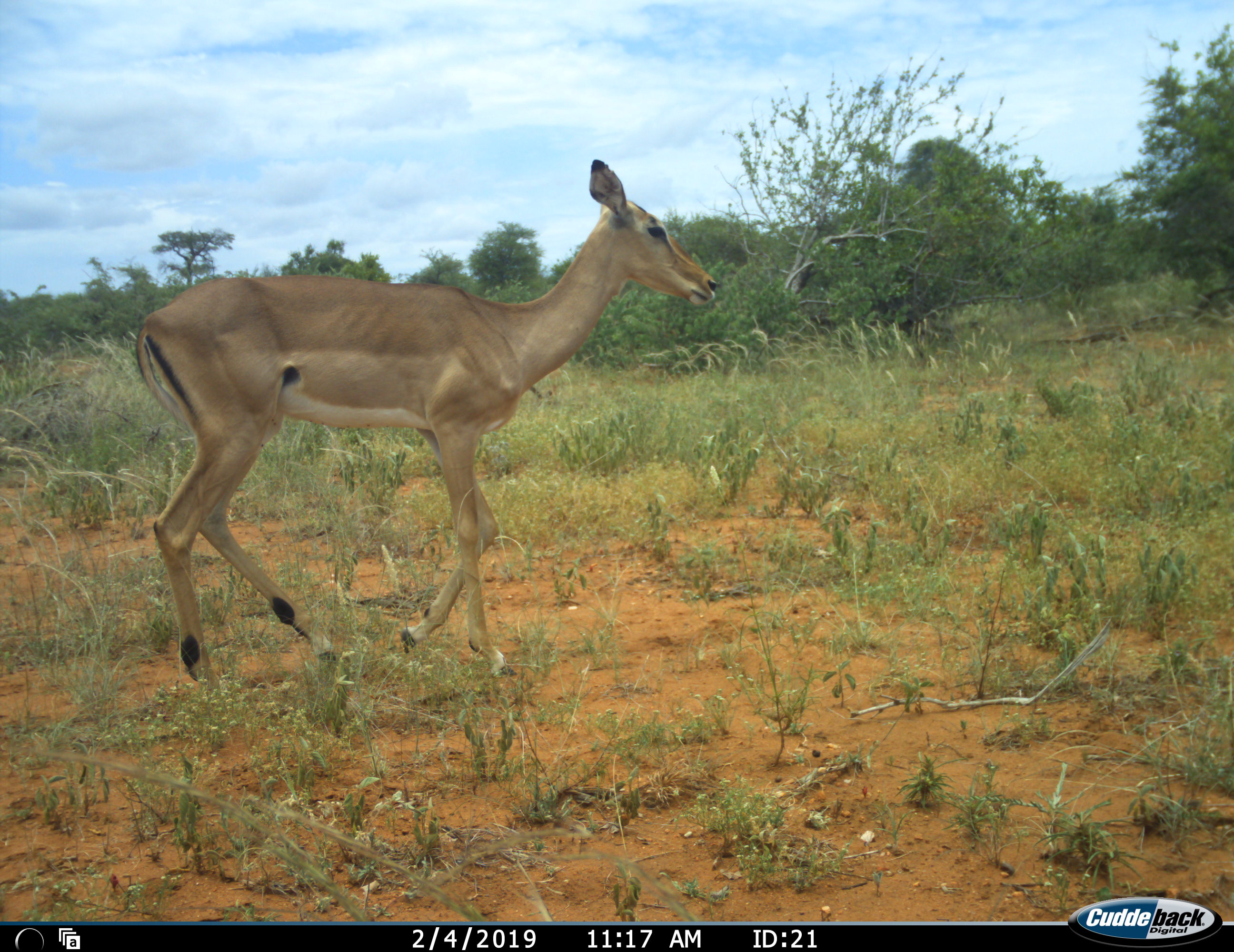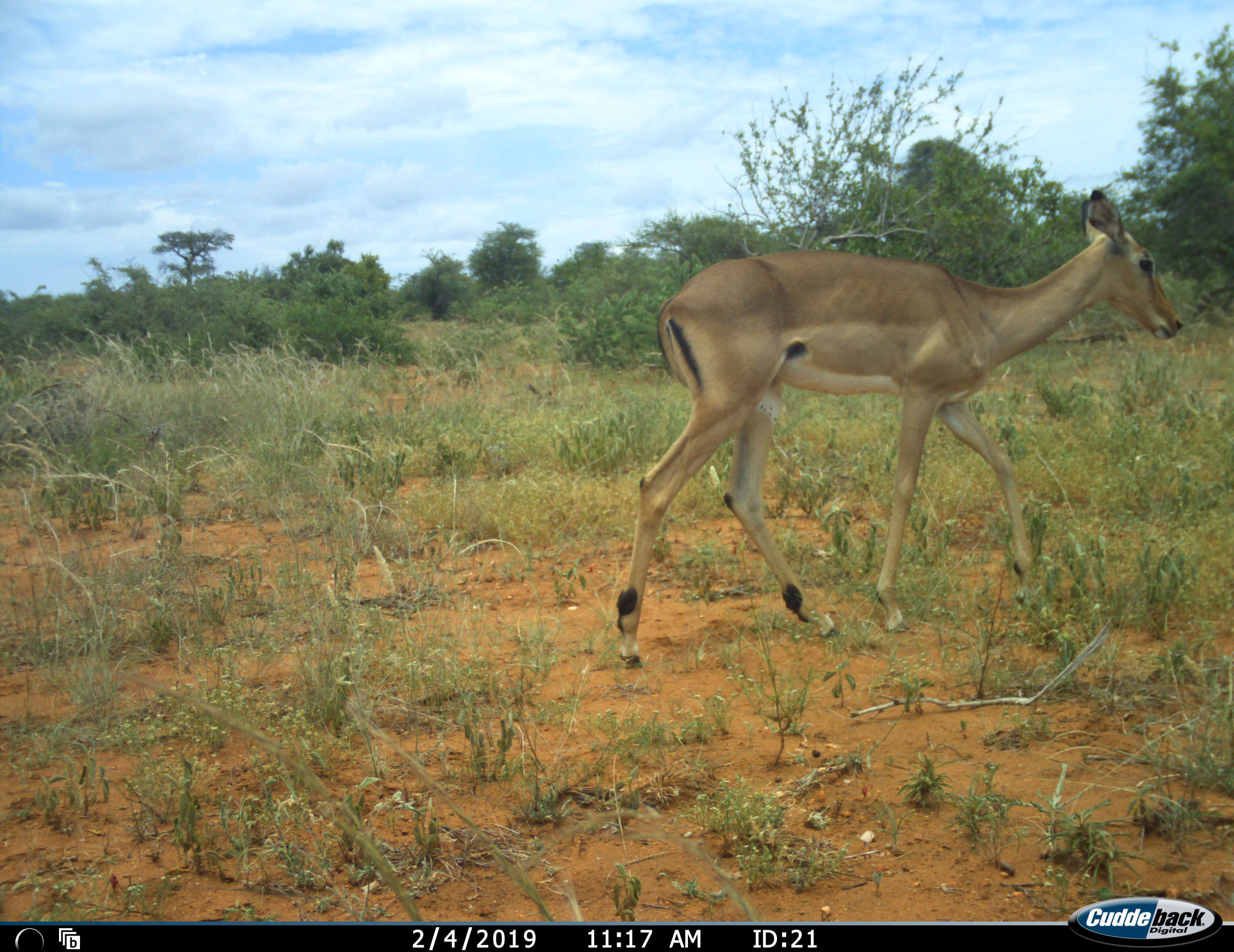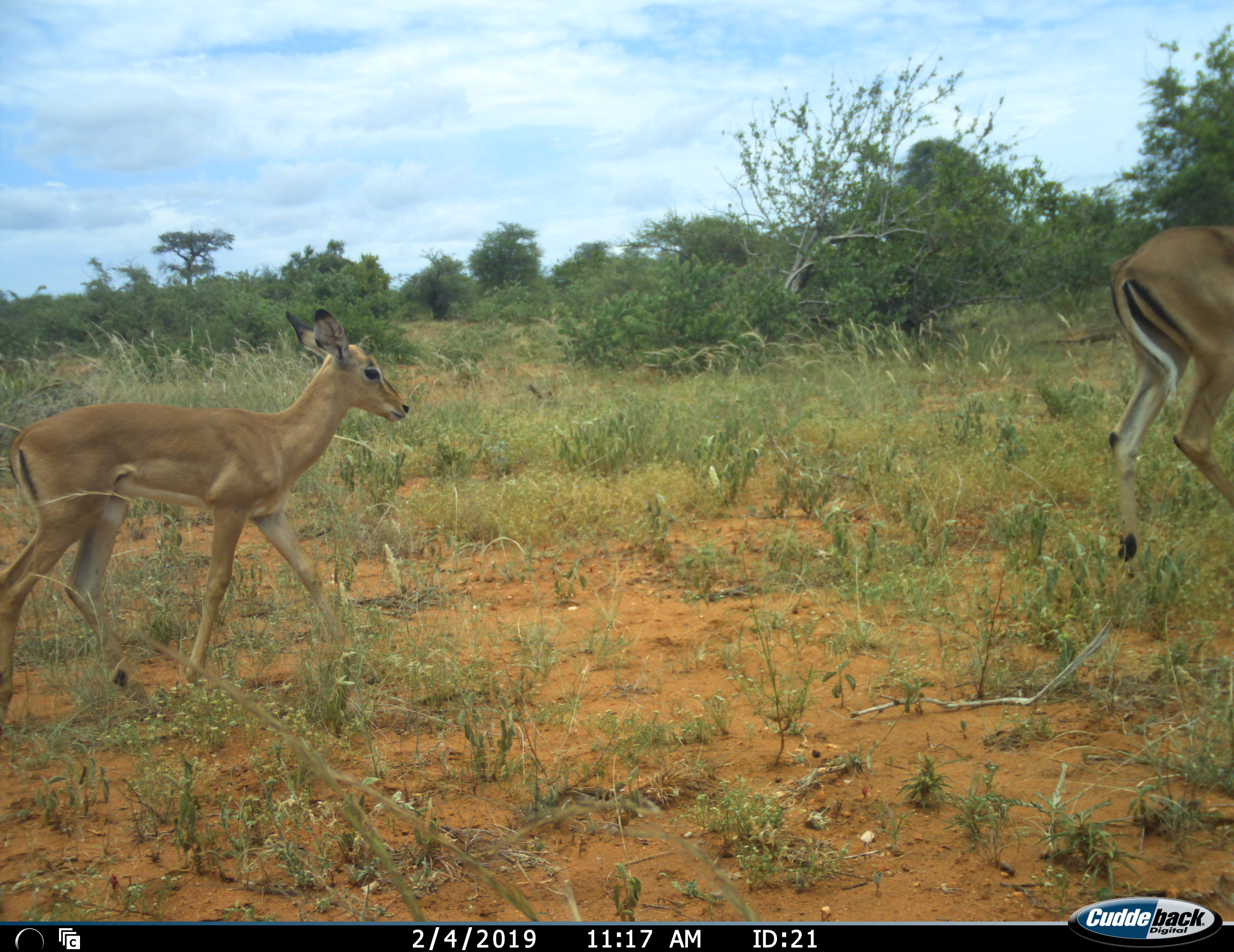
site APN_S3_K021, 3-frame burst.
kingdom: Animalia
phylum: Chordata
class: Mammalia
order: Artiodactyla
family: Bovidae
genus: Aepyceros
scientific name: Aepyceros melampus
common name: impala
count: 2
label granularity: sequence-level